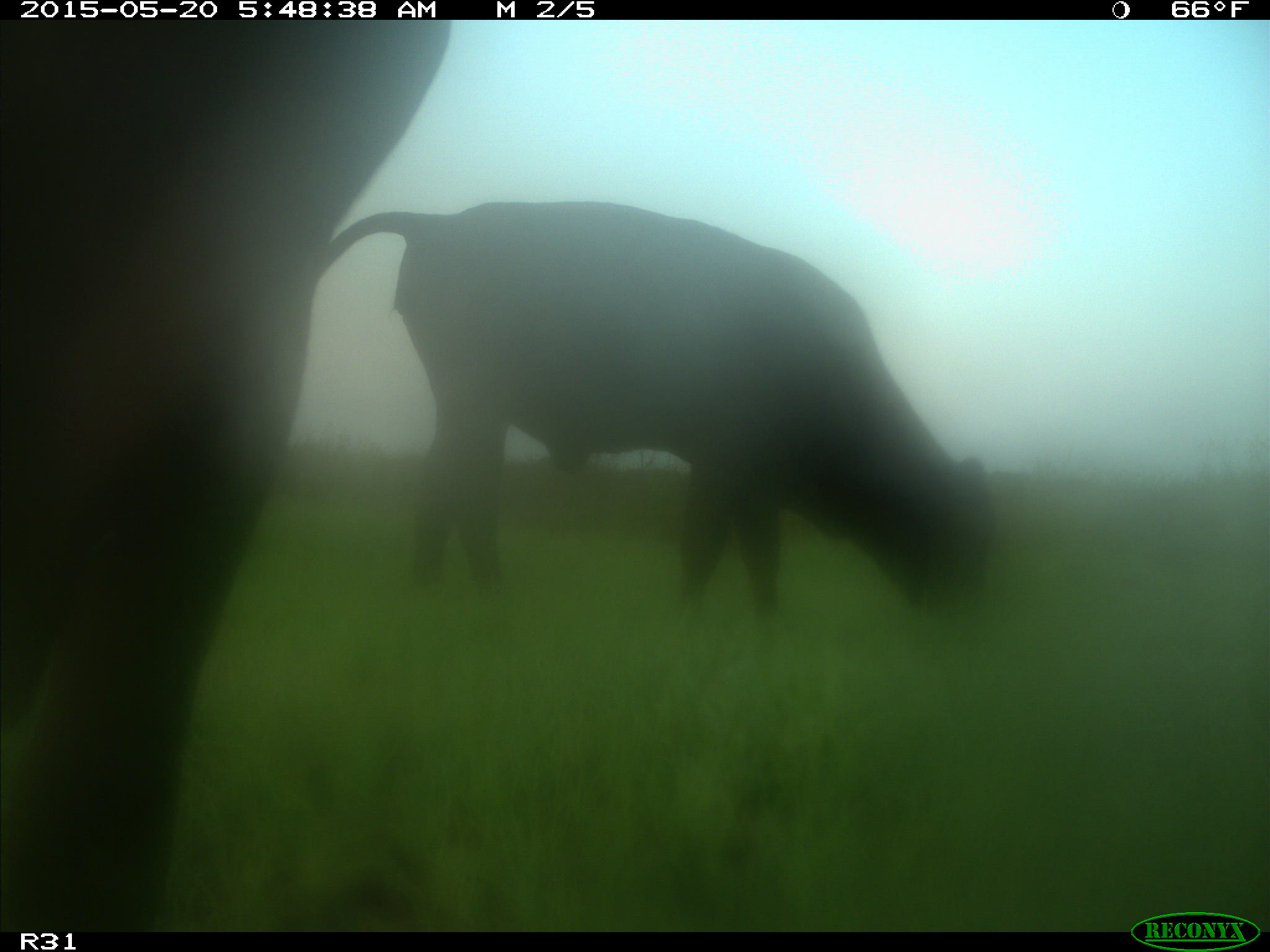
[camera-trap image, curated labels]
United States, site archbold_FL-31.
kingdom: Animalia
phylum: Chordata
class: Mammalia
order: Artiodactyla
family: Bovidae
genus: Bos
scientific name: Bos taurus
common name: domestic cow